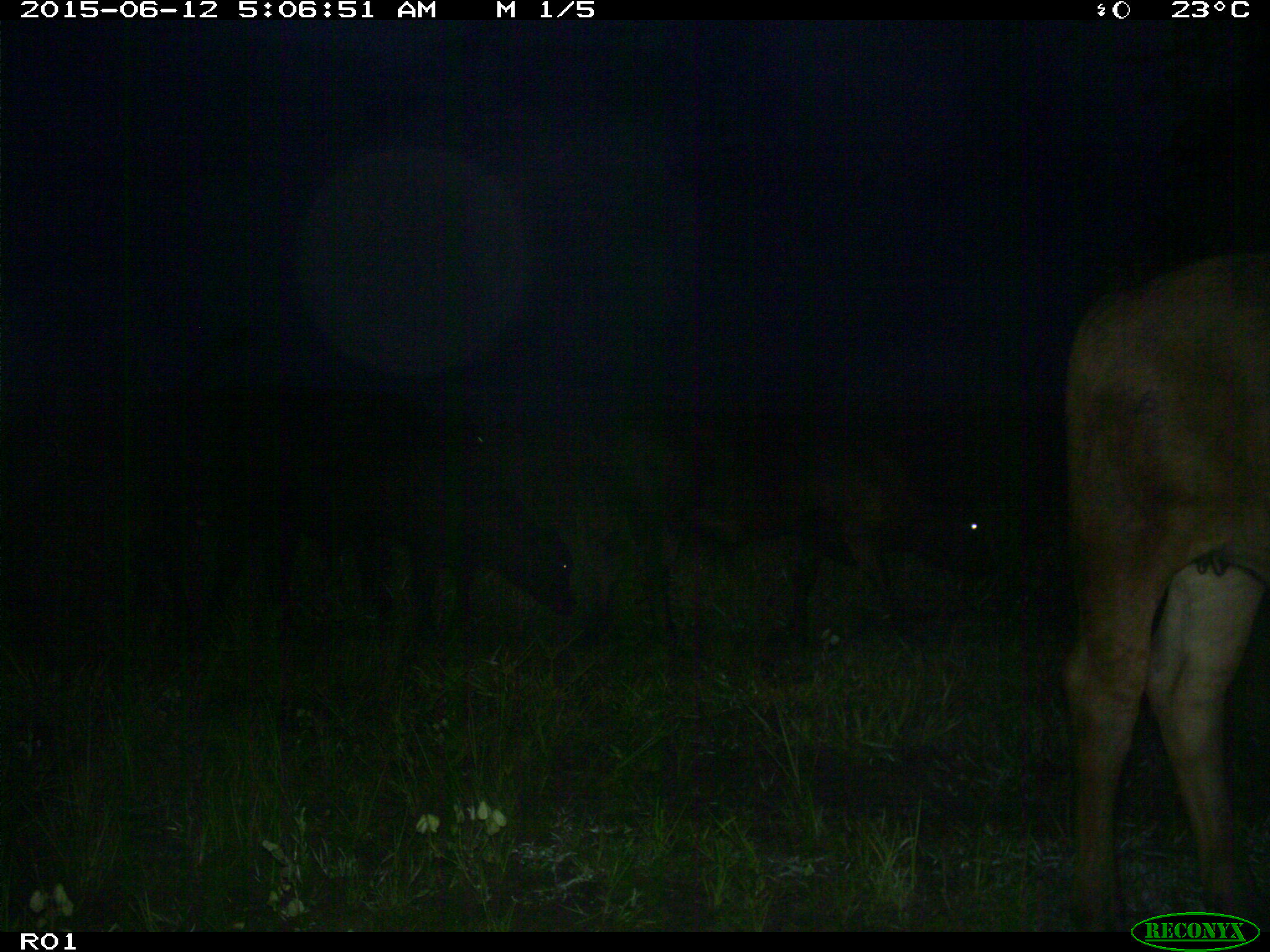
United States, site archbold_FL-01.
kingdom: Animalia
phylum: Chordata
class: Mammalia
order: Artiodactyla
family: Bovidae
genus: Bos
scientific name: Bos taurus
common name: domestic cow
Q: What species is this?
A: Bos taurus (domestic cow).